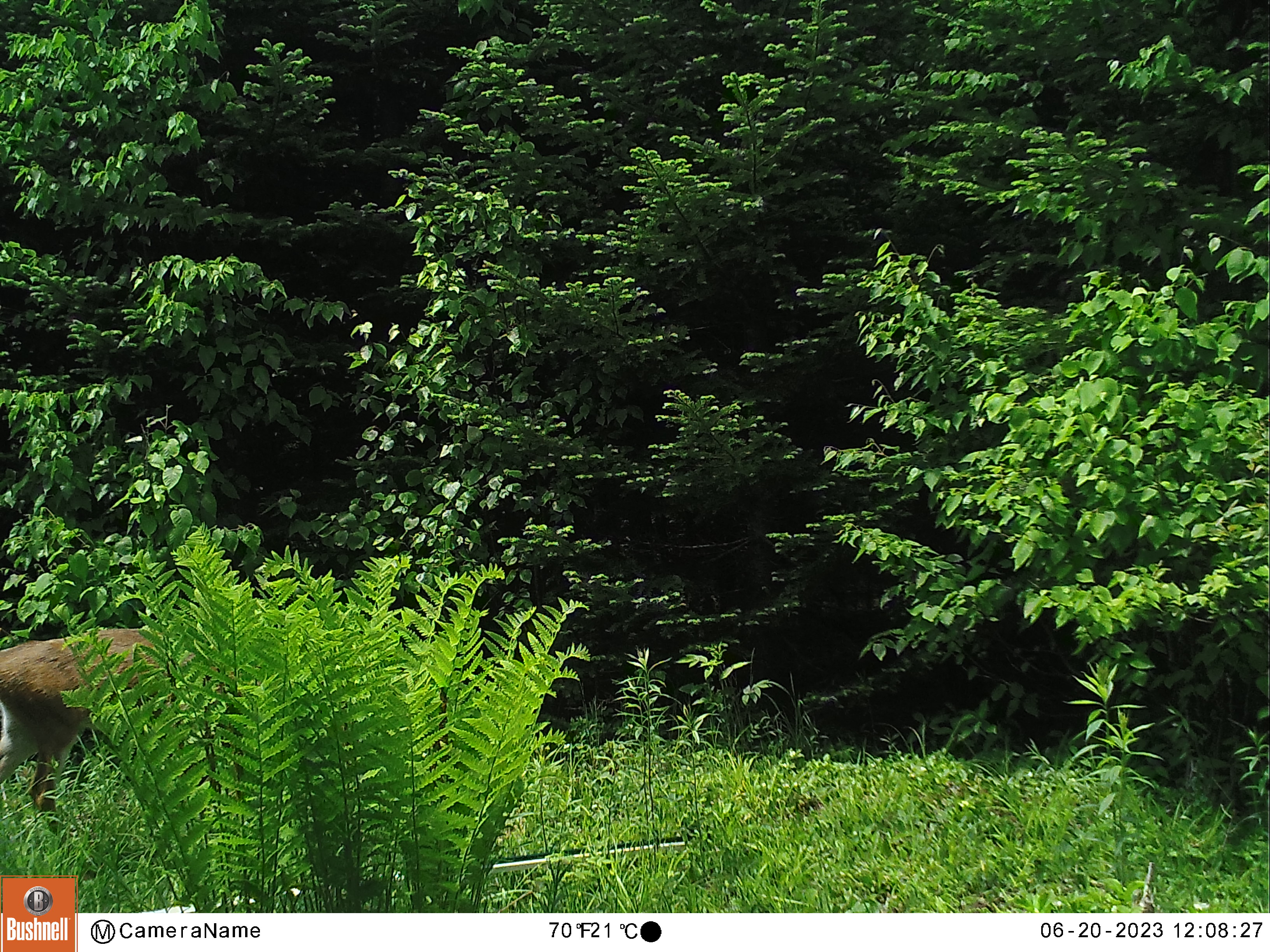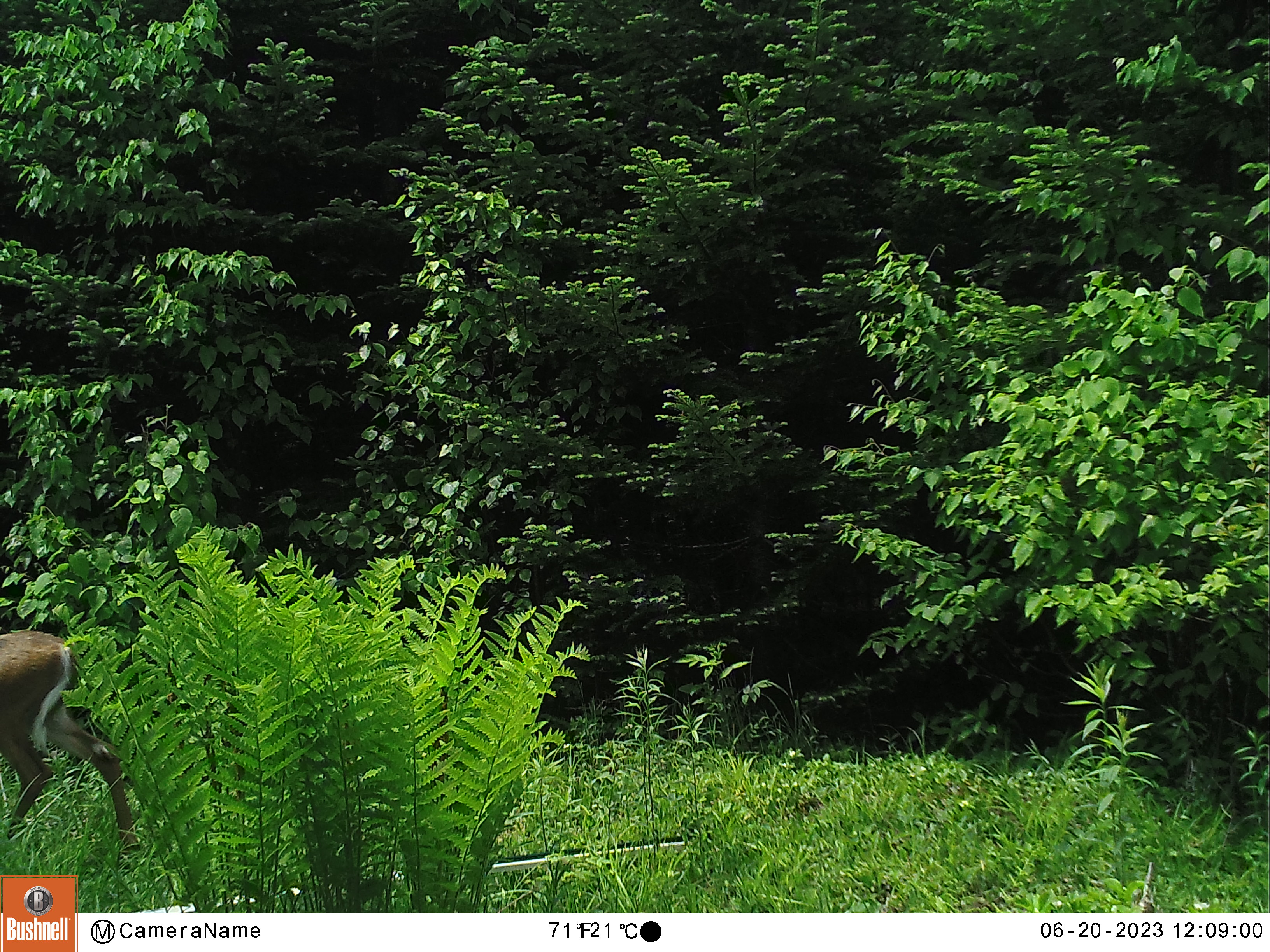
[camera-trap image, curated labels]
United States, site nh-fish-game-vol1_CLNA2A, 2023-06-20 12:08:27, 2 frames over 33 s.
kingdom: Animalia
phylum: Chordata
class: Mammalia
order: Artiodactyla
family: Cervidae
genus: Odocoileus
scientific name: Odocoileus virginianus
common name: white-tailed deer